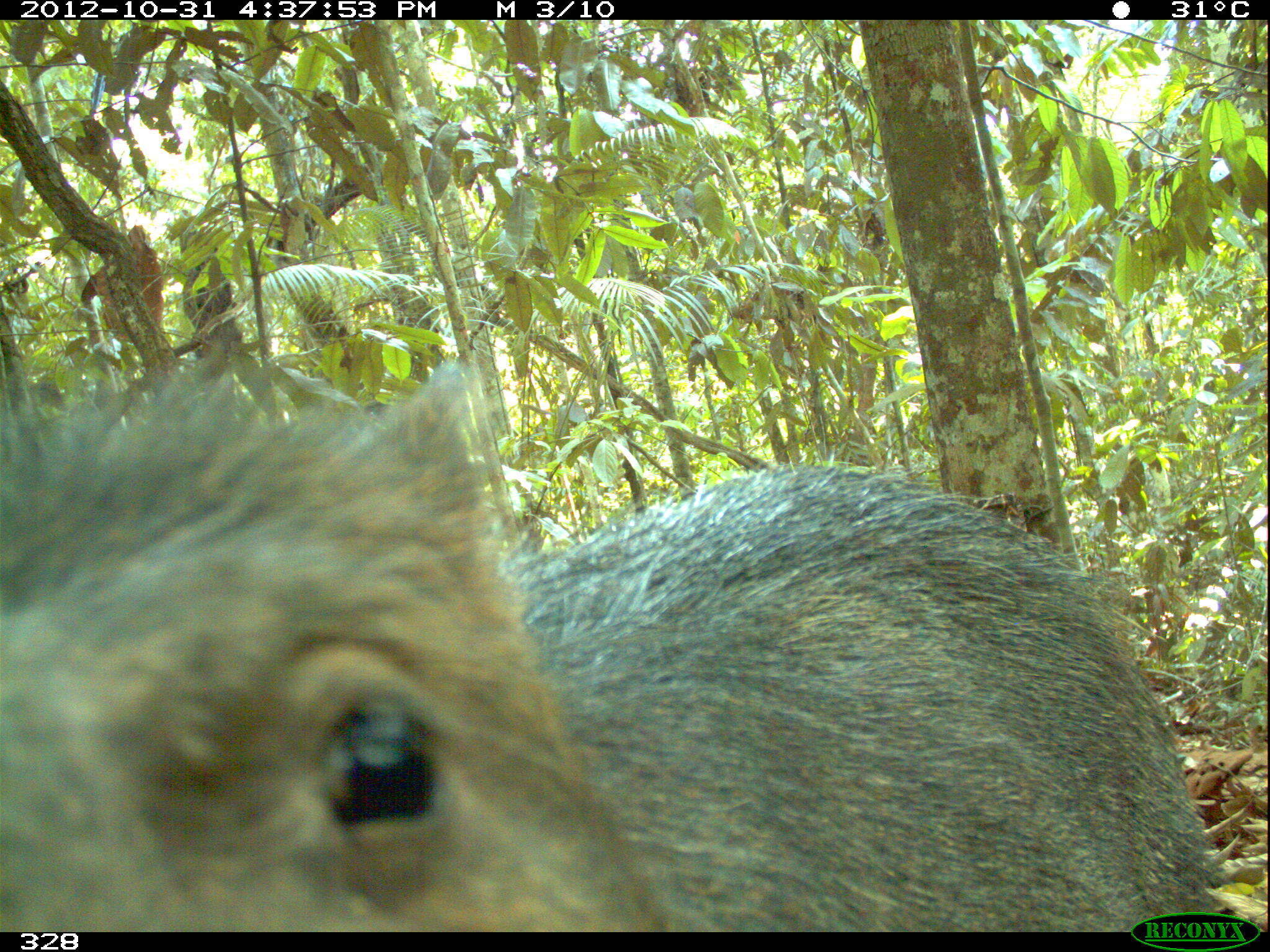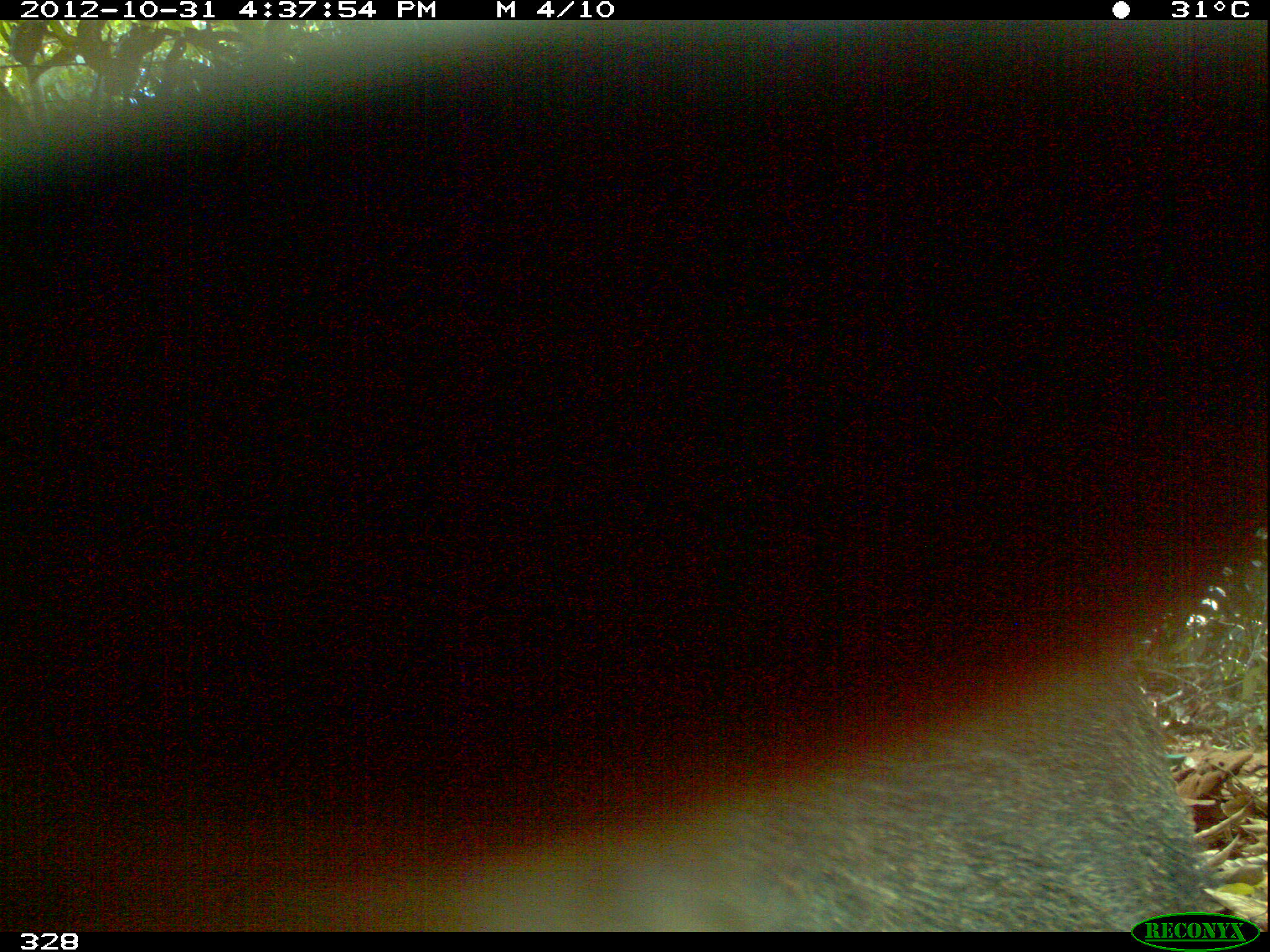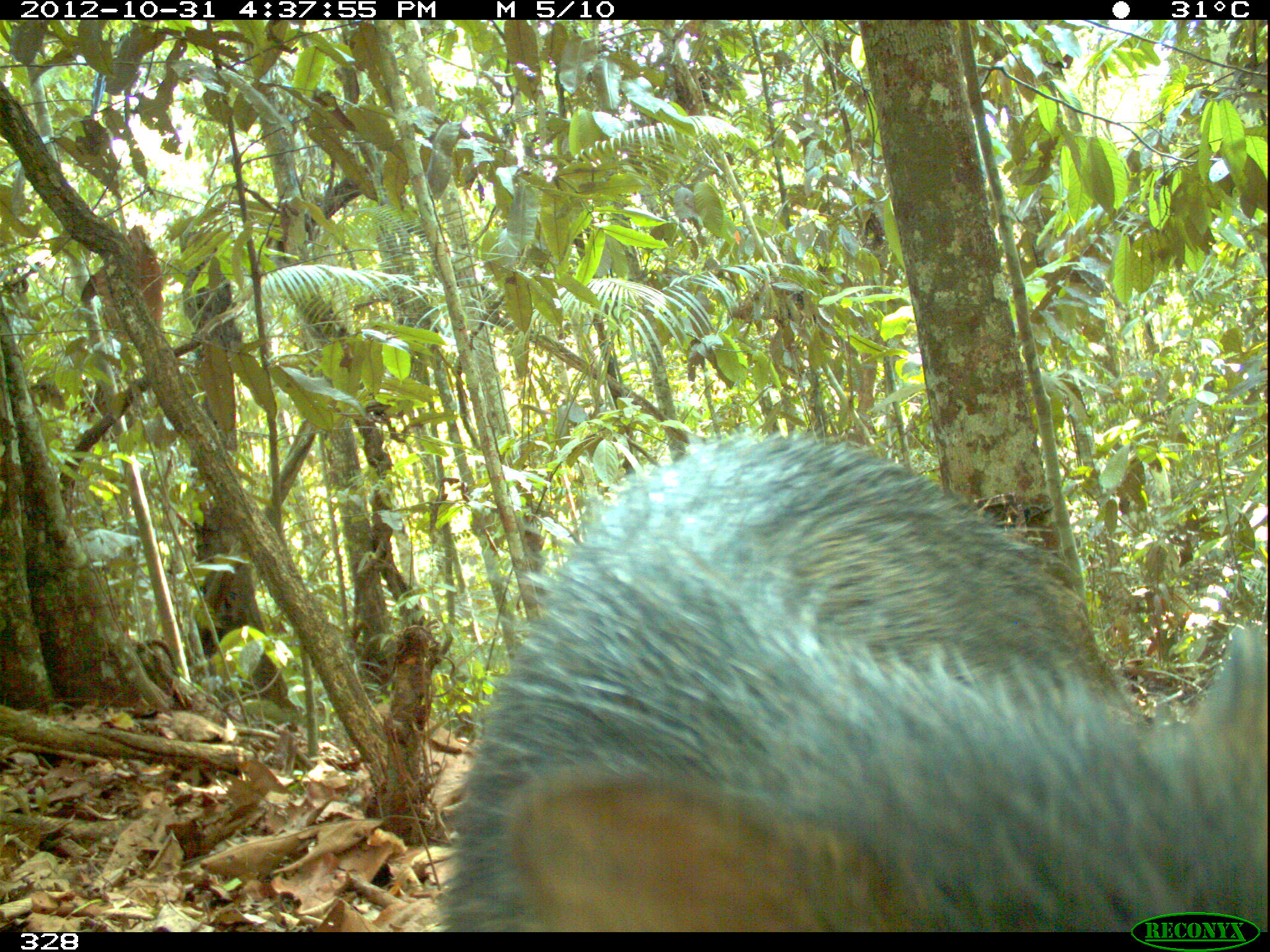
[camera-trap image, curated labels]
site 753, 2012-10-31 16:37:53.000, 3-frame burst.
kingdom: Animalia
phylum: Chordata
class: Mammalia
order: Artiodactyla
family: Tayassuidae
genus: Tayassu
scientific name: Tayassu pecari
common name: white-lipped peccary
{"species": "Tayassu pecari (white-lipped peccary)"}